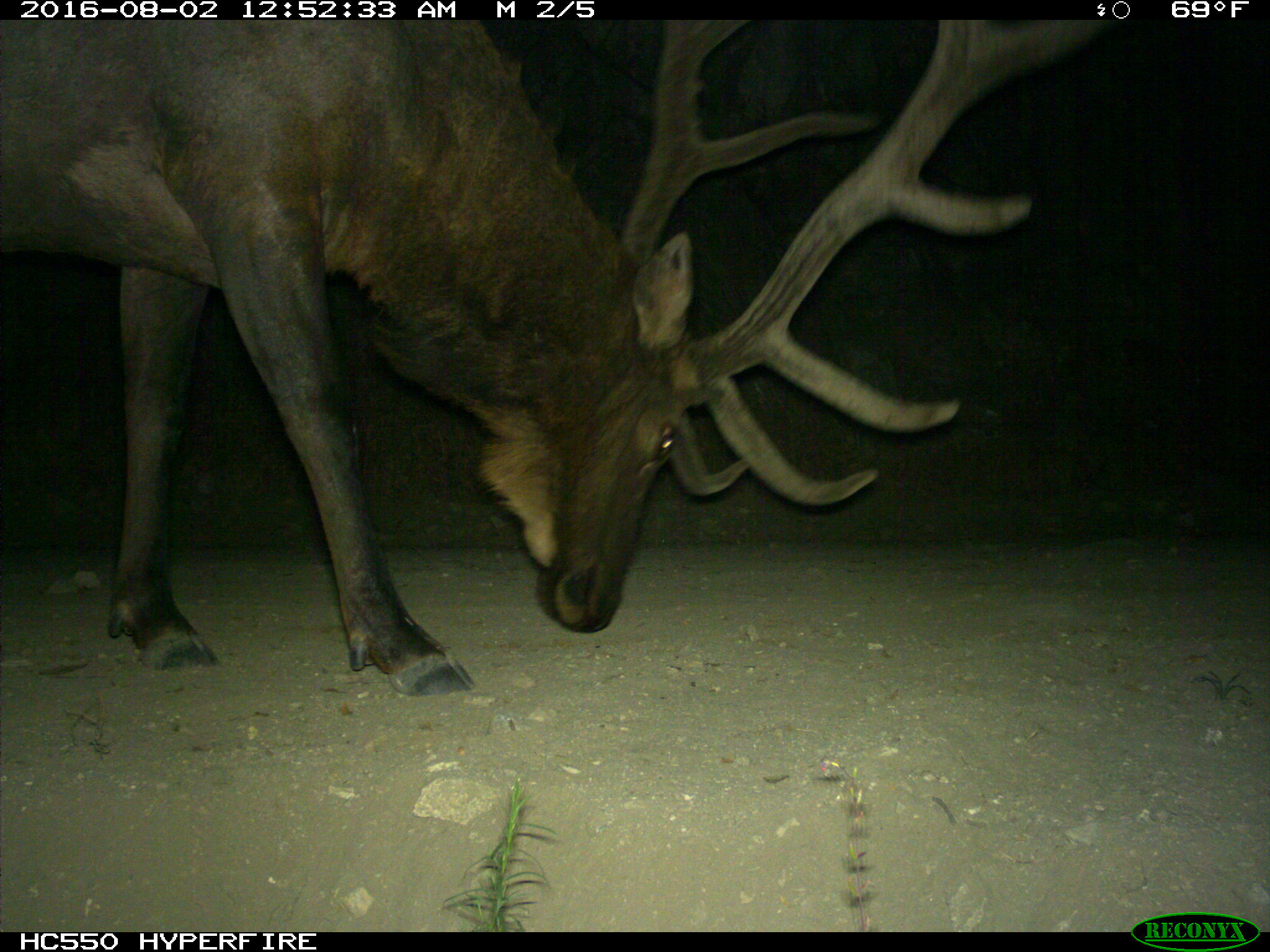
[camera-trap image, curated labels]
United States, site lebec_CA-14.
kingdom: Animalia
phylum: Chordata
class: Mammalia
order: Artiodactyla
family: Cervidae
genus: Cervus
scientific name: Cervus canadensis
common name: elk